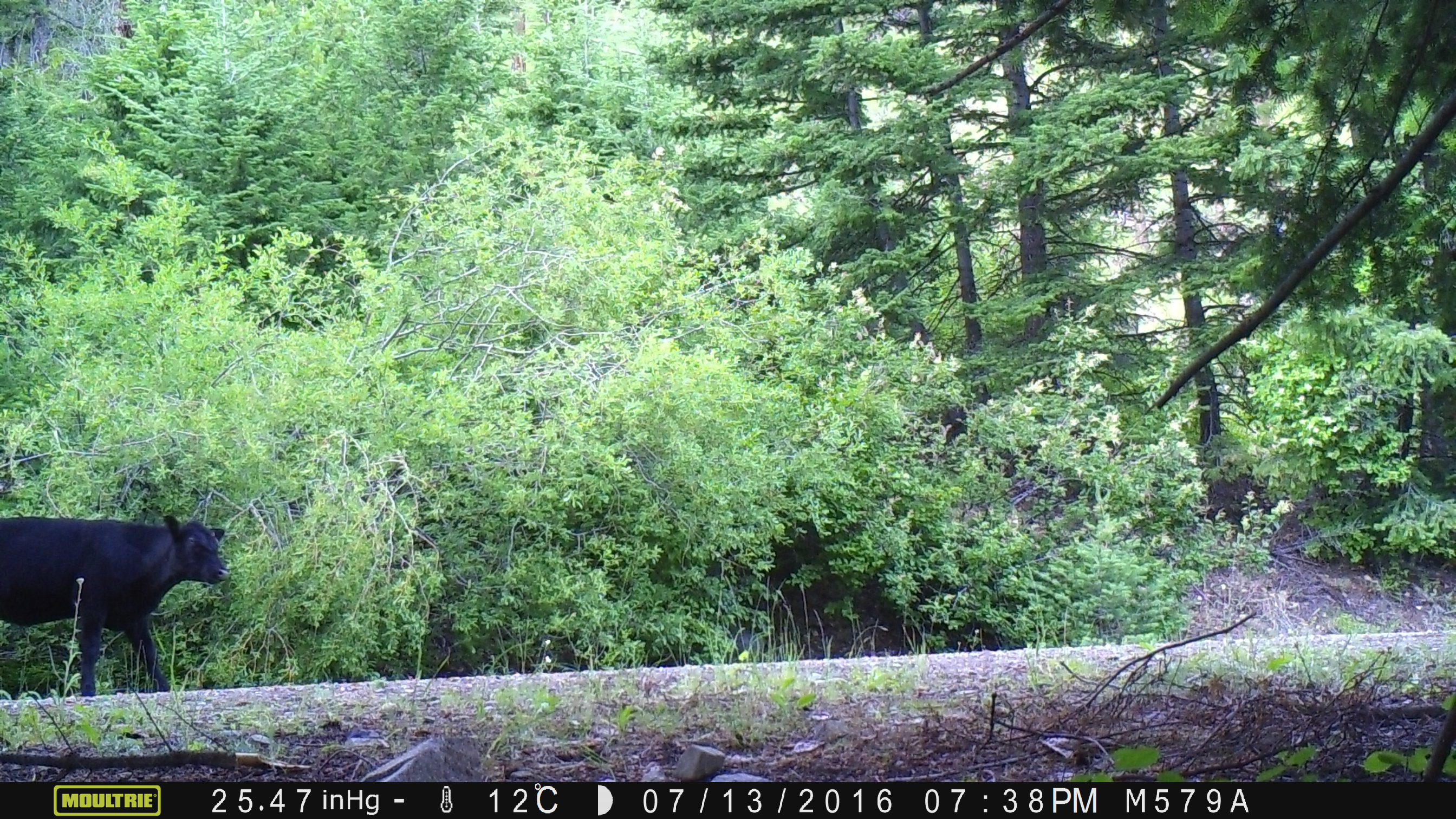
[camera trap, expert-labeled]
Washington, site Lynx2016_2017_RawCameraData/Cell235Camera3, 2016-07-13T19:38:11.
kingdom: Animalia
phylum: Chordata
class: Mammalia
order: Artiodactyla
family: Bovidae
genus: Bos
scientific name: Bos taurus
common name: domestic cattle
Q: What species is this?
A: Domestic cattle (Bos taurus).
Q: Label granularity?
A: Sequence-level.